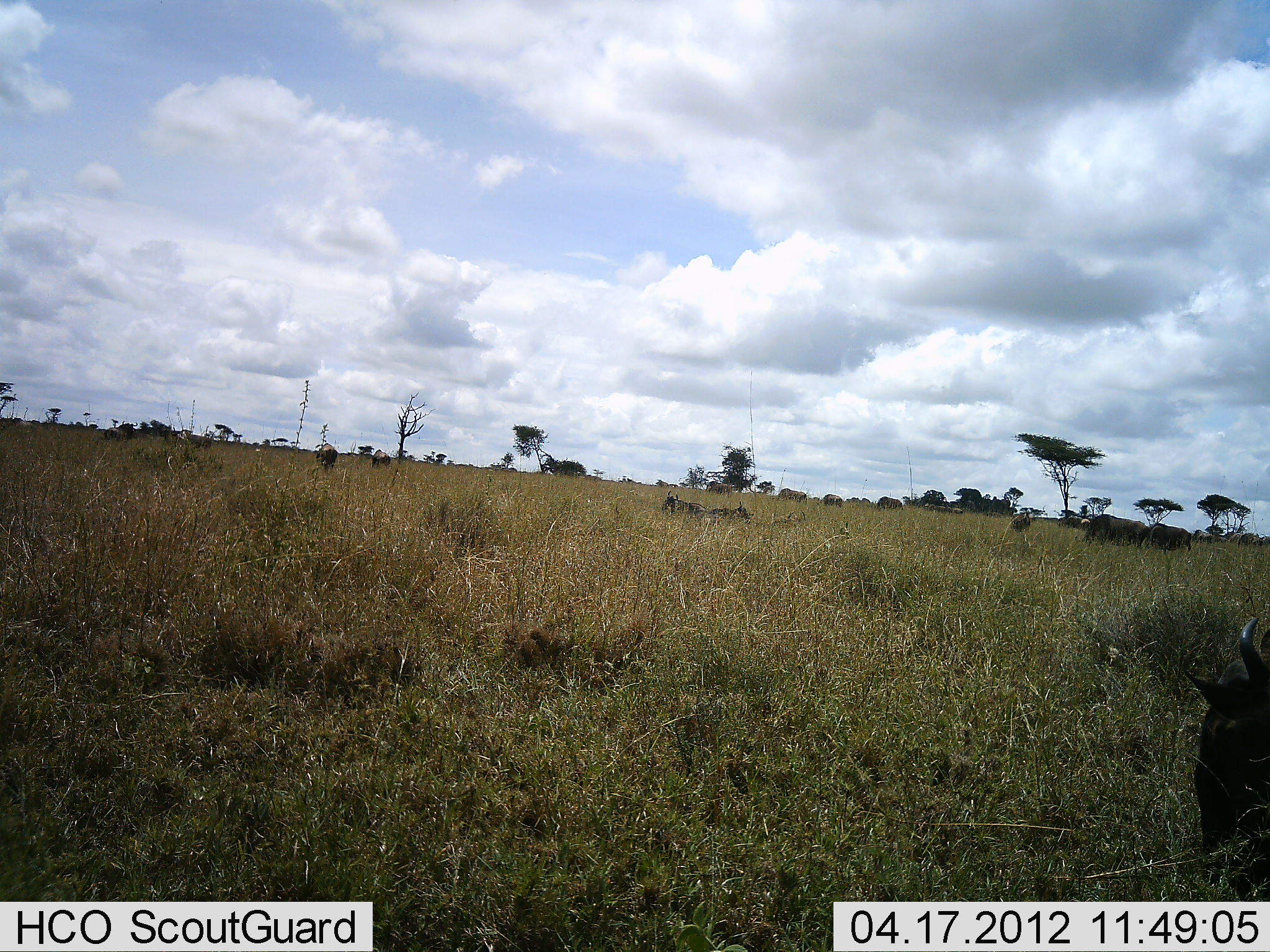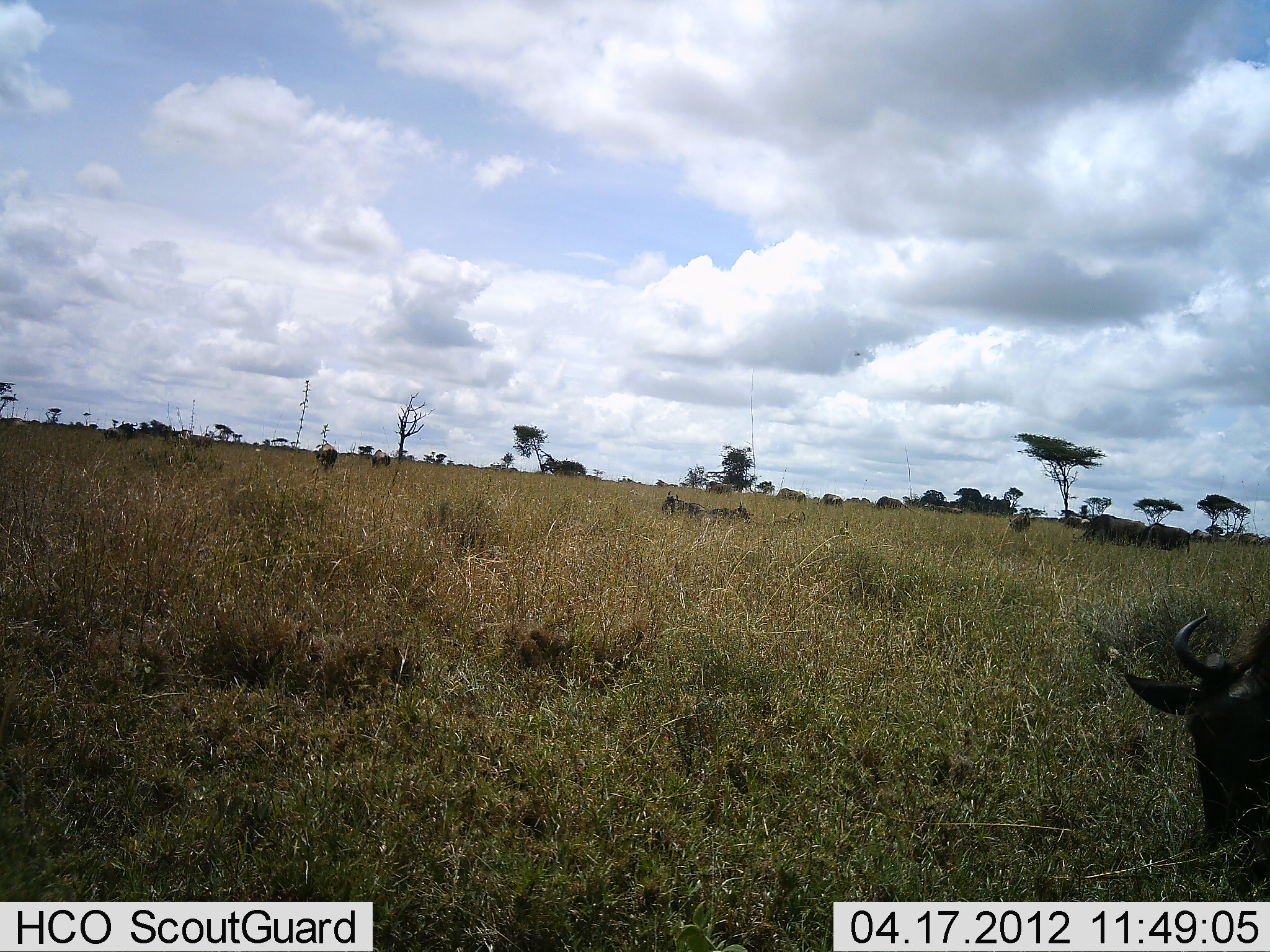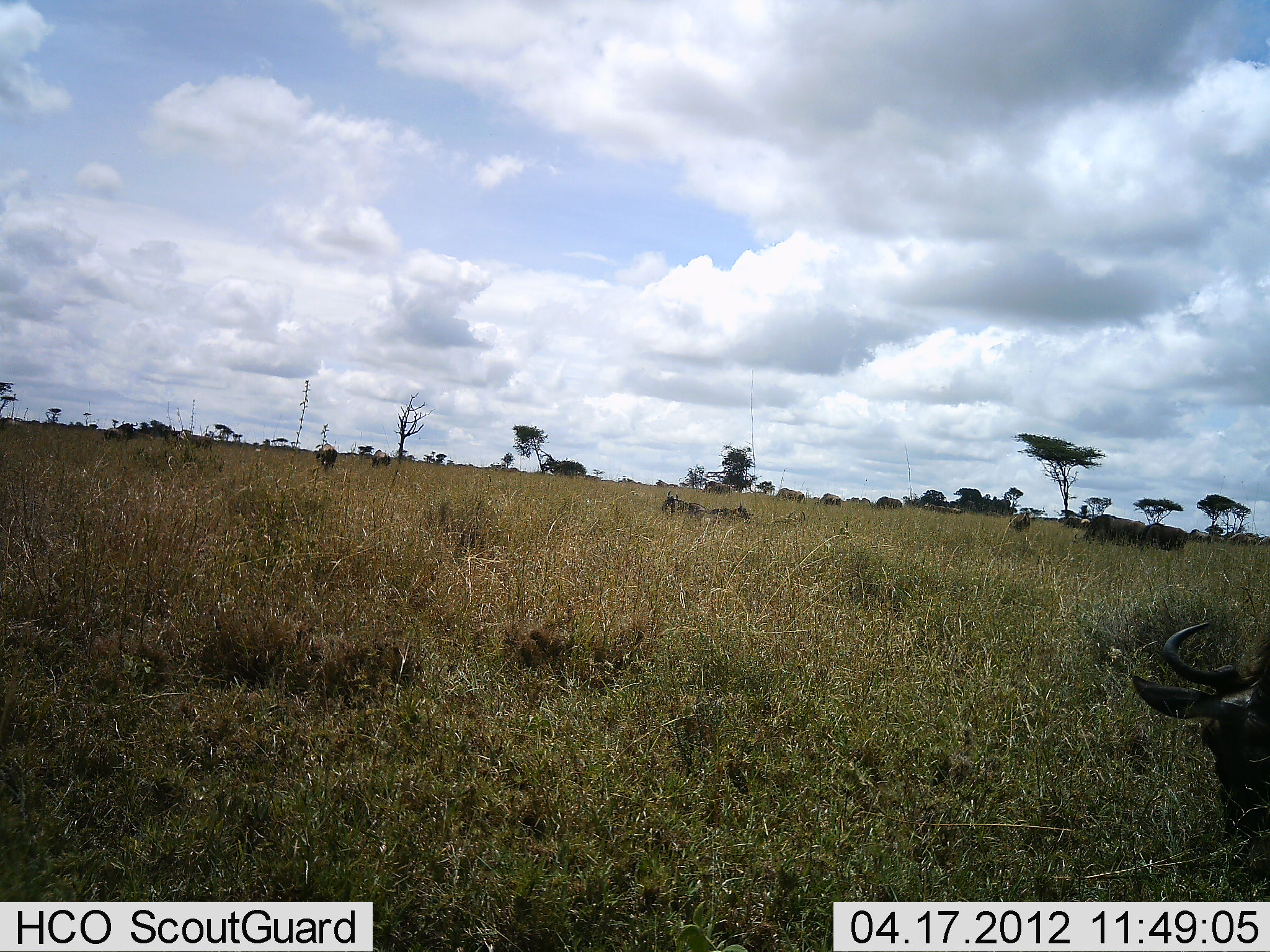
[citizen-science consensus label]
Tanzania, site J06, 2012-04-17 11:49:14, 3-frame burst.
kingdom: Animalia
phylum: Chordata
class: Mammalia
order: Artiodactyla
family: Bovidae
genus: Connochaetes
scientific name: Connochaetes taurinus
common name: blue wildebeest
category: wildebeest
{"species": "wildebeest (blue wildebeest) (Connochaetes taurinus)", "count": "3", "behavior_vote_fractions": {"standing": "33%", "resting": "50%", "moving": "0%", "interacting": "0%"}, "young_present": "6%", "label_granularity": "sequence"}